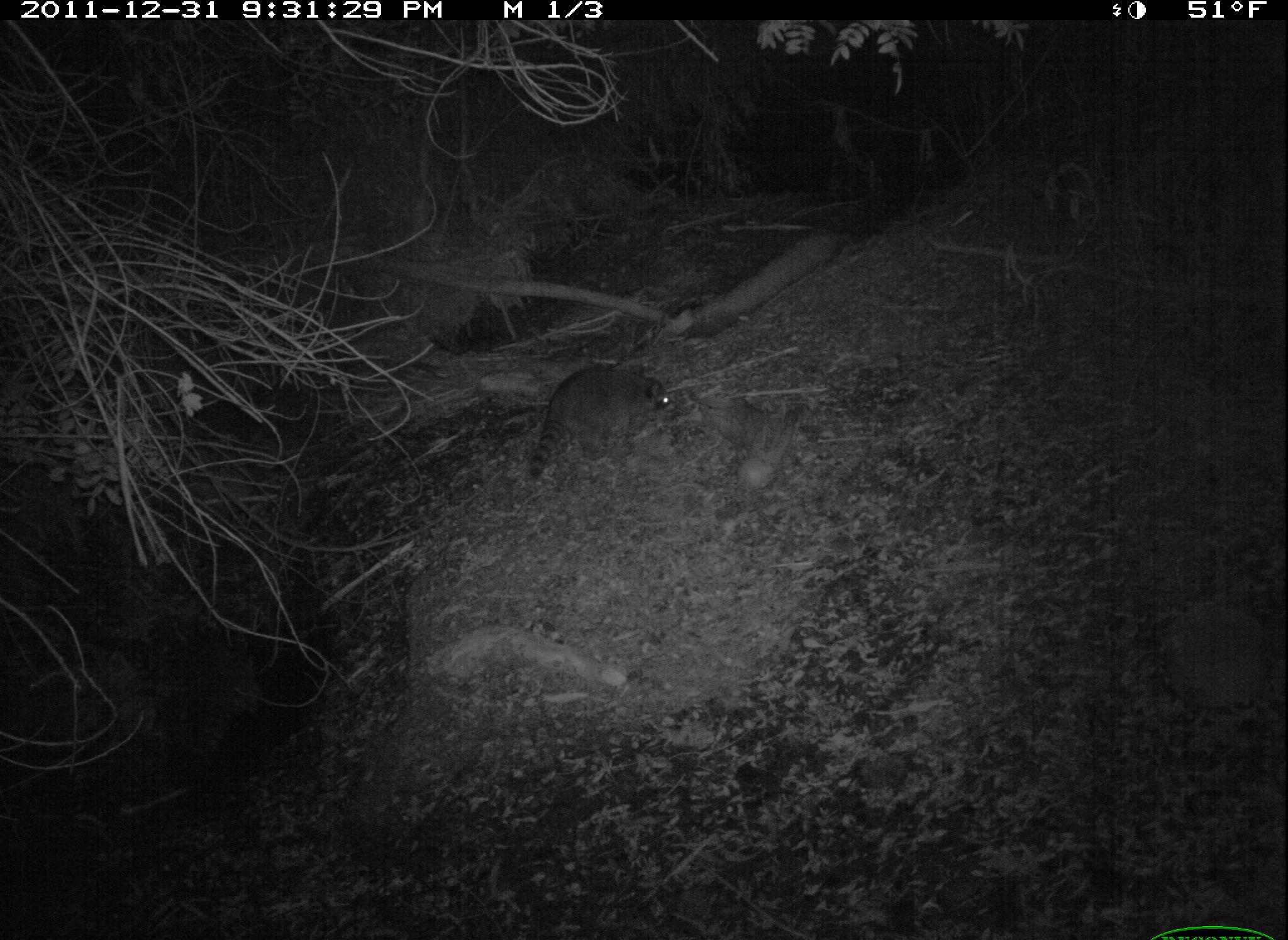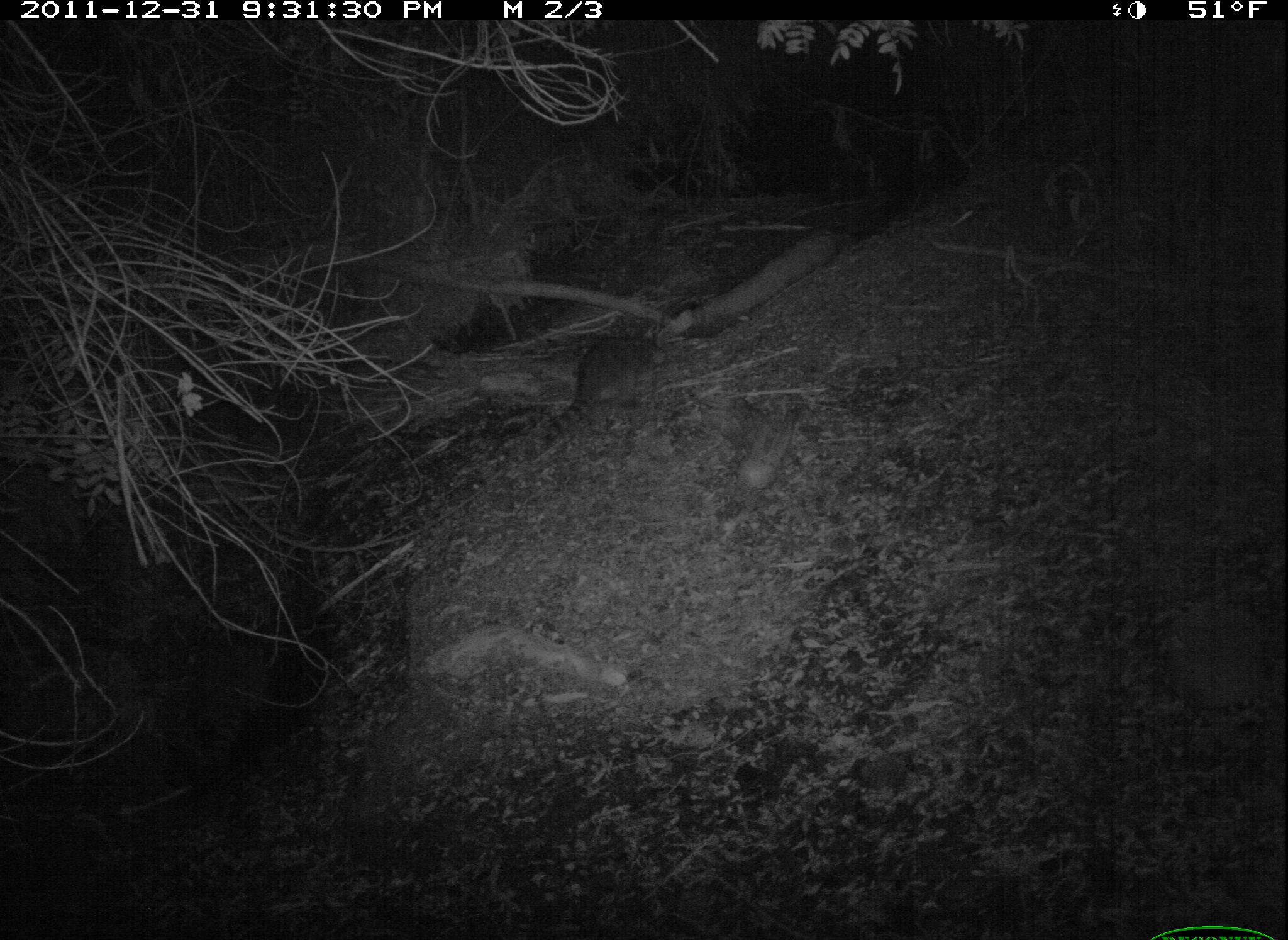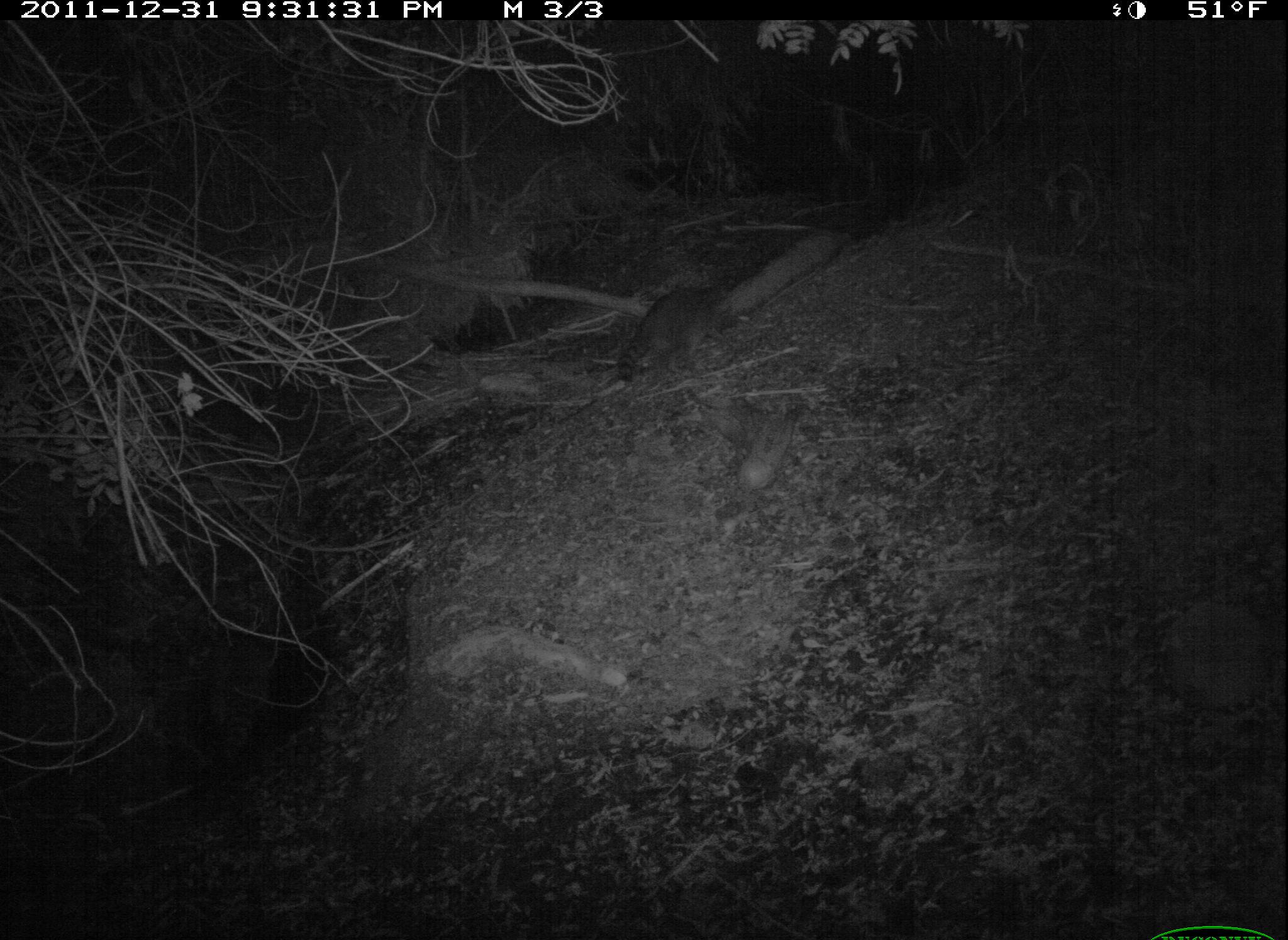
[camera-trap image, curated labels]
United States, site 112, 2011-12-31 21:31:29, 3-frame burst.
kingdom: Animalia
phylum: Chordata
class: Mammalia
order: Carnivora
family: Procyonidae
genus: Procyon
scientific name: Procyon lotor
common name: raccoon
Raccoon (Procyon lotor).